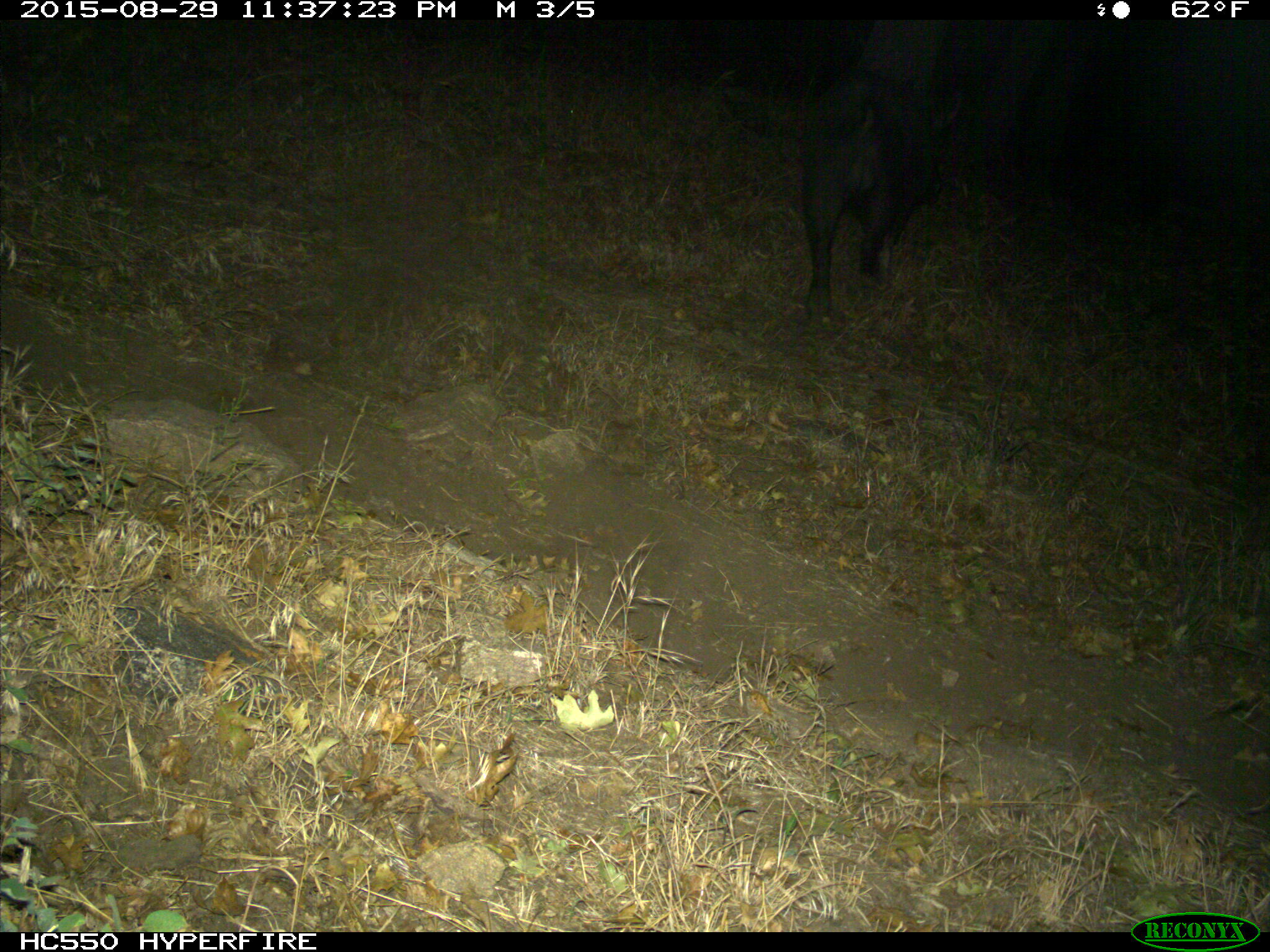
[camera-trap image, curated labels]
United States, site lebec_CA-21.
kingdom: Animalia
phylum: Chordata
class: Mammalia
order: Artiodactyla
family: Suidae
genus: Sus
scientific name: Sus scrofa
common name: wild boar